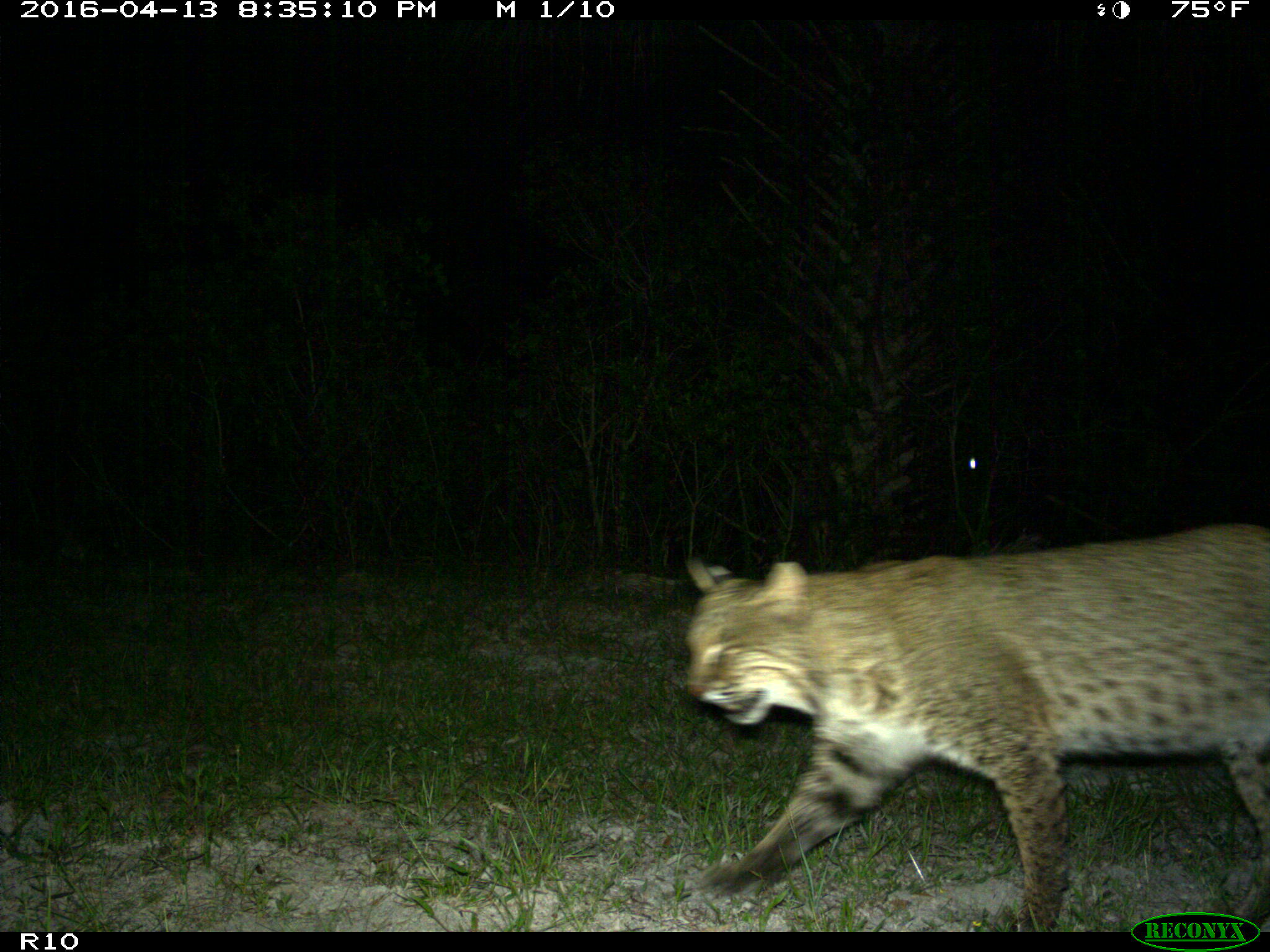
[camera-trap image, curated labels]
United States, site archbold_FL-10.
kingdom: Animalia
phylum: Chordata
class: Mammalia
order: Carnivora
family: Felidae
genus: Lynx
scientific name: Lynx rufus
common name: bobcat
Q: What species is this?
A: Lynx rufus (bobcat).